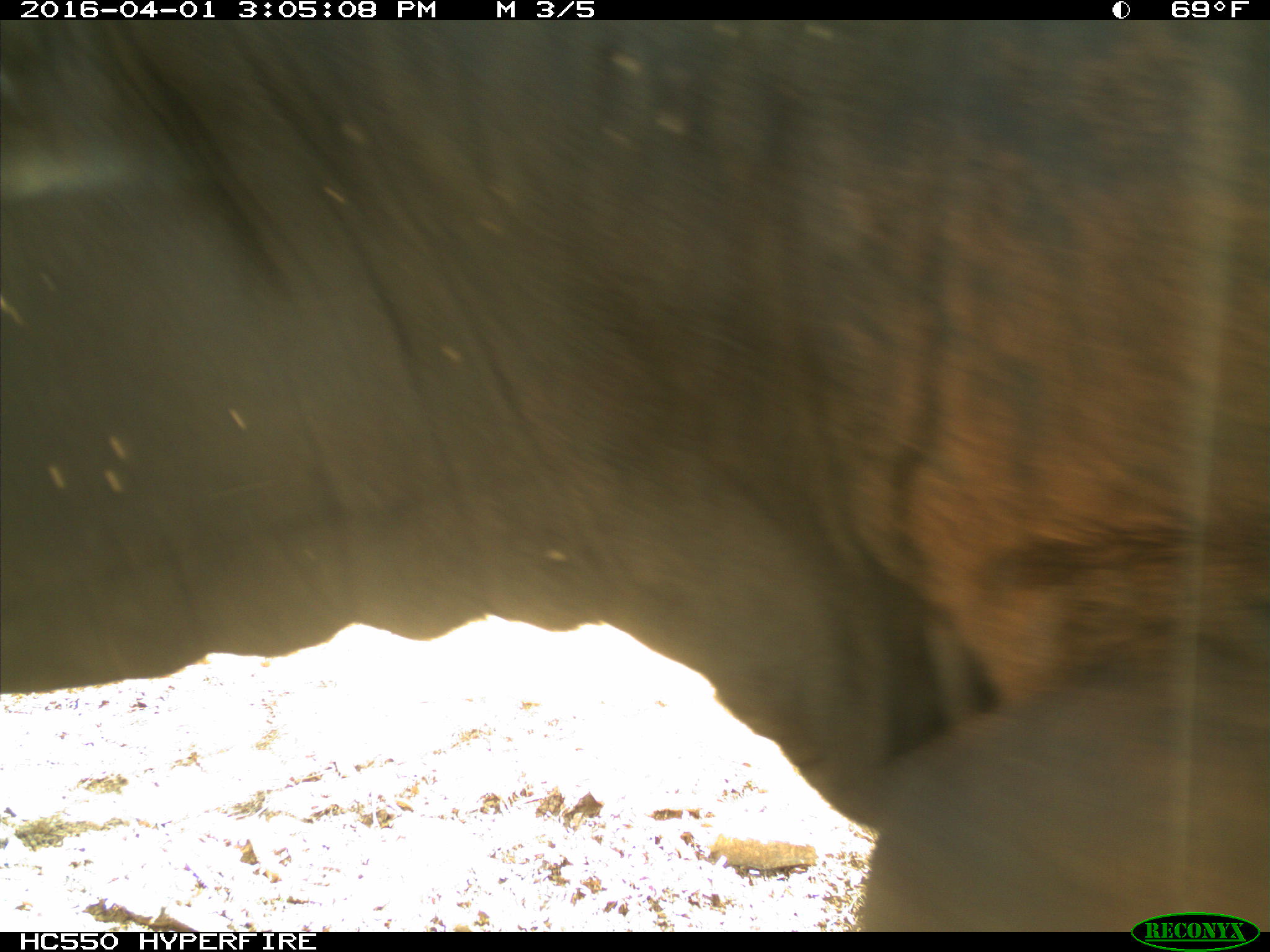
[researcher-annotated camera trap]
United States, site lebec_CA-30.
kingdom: Animalia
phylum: Chordata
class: Mammalia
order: Artiodactyla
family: Bovidae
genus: Bos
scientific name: Bos taurus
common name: domestic cow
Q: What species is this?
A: Bos taurus (domestic cow).